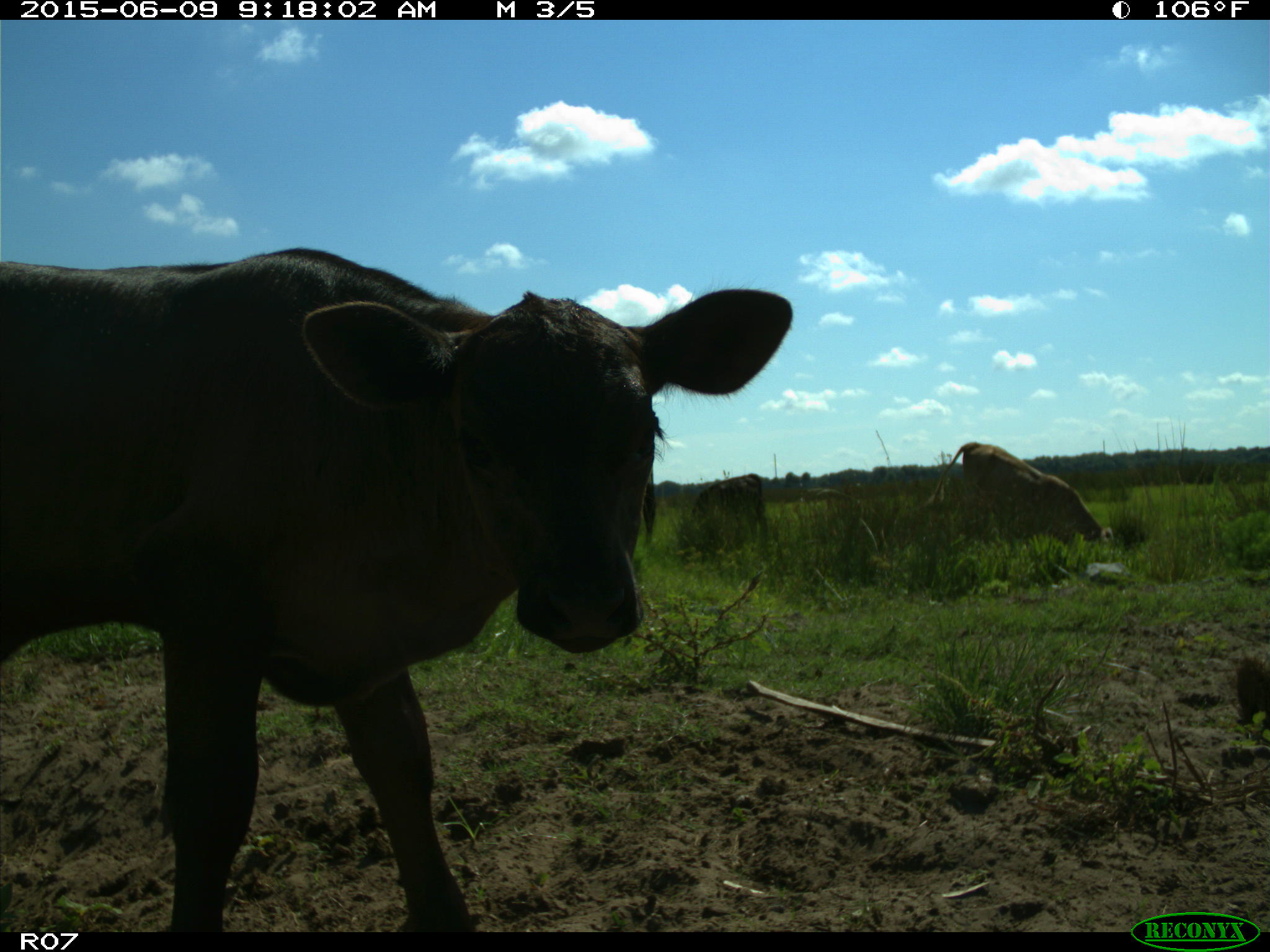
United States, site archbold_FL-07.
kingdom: Animalia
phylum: Chordata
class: Mammalia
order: Artiodactyla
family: Bovidae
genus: Bos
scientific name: Bos taurus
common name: domestic cow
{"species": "Bos taurus (domestic cow)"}